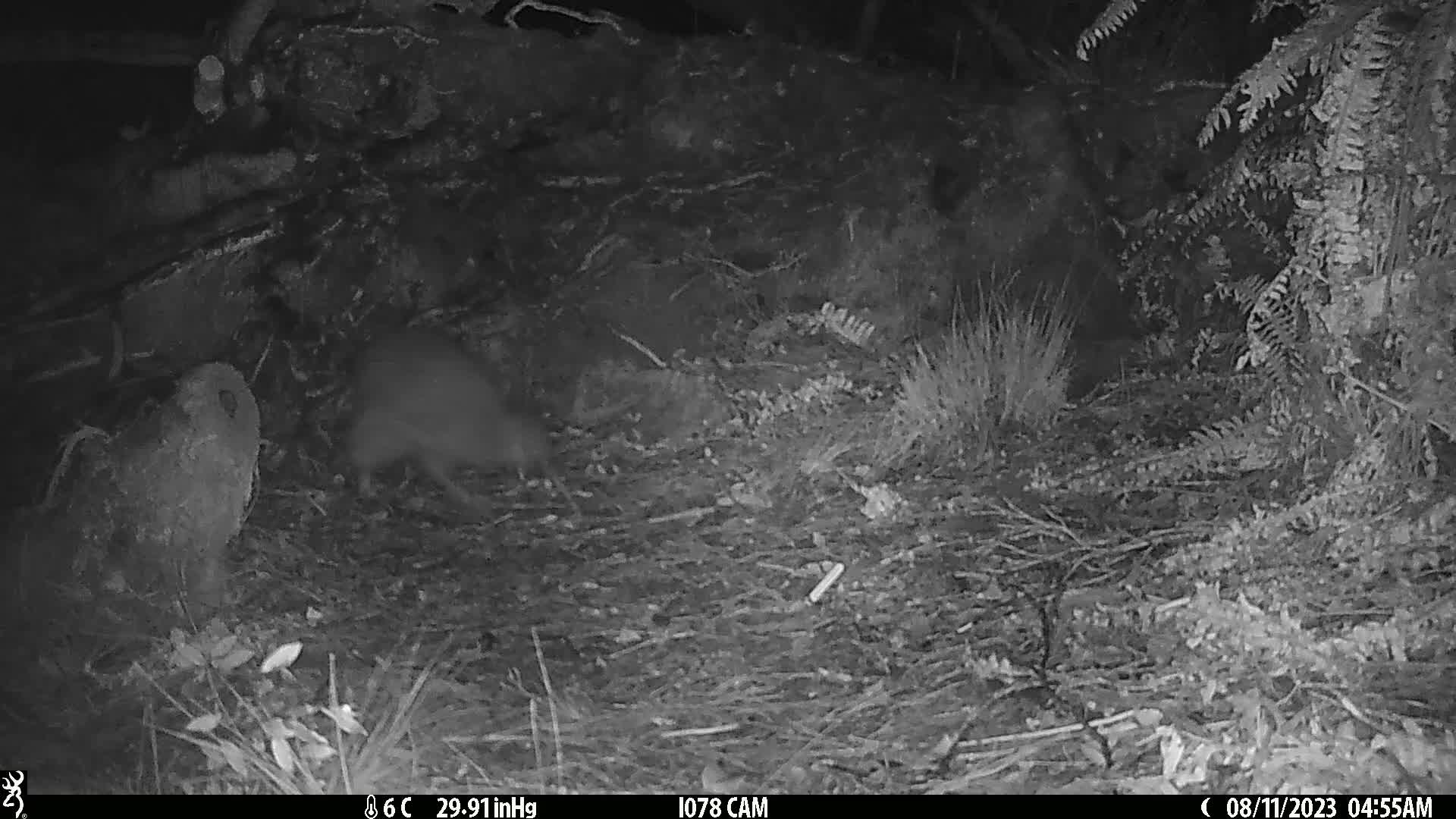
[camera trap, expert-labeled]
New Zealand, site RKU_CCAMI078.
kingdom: Animalia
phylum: Chordata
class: Aves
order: Apterygiformes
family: Apterygidae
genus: Apteryx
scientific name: Apteryx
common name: kiwi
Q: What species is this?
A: Kiwi (Apteryx).